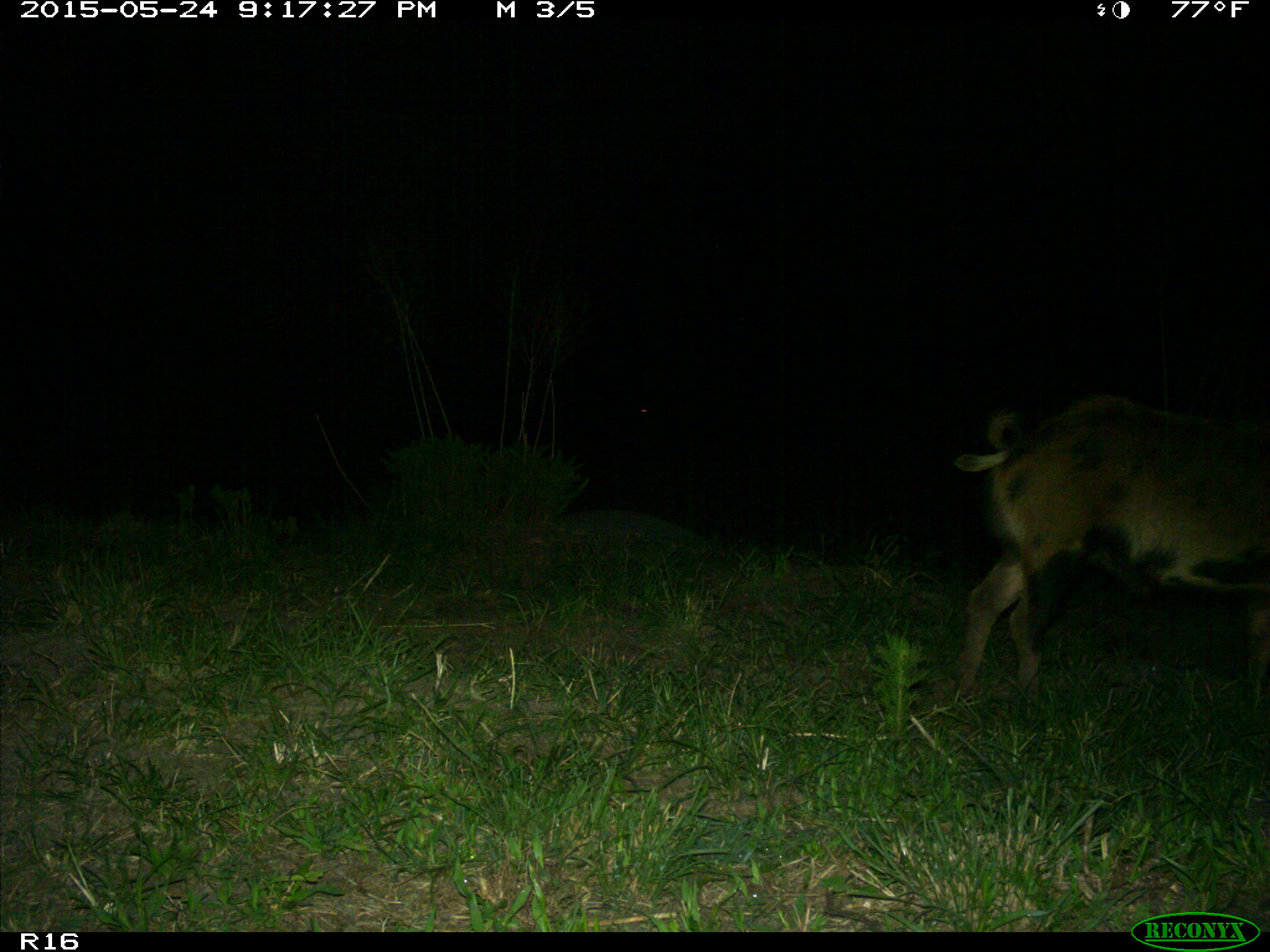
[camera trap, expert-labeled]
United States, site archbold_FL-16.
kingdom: Animalia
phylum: Chordata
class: Mammalia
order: Artiodactyla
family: Suidae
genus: Sus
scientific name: Sus scrofa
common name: wild boar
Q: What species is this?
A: Sus scrofa (wild boar).